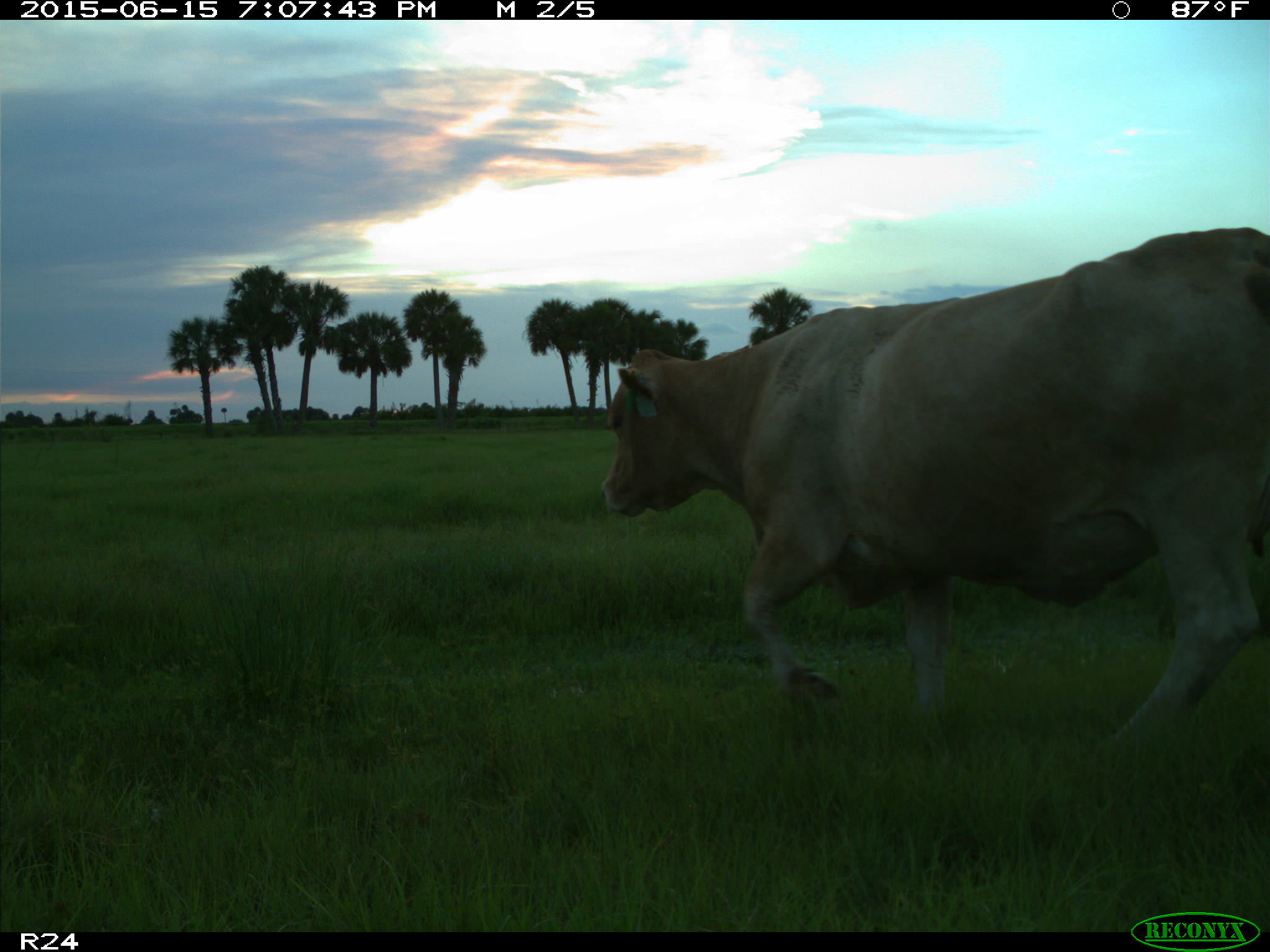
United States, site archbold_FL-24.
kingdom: Animalia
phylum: Chordata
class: Mammalia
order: Artiodactyla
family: Cervidae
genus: Odocoileus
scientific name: Odocoileus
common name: deer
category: unidentified deer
Unidentified deer (deer) (Odocoileus).